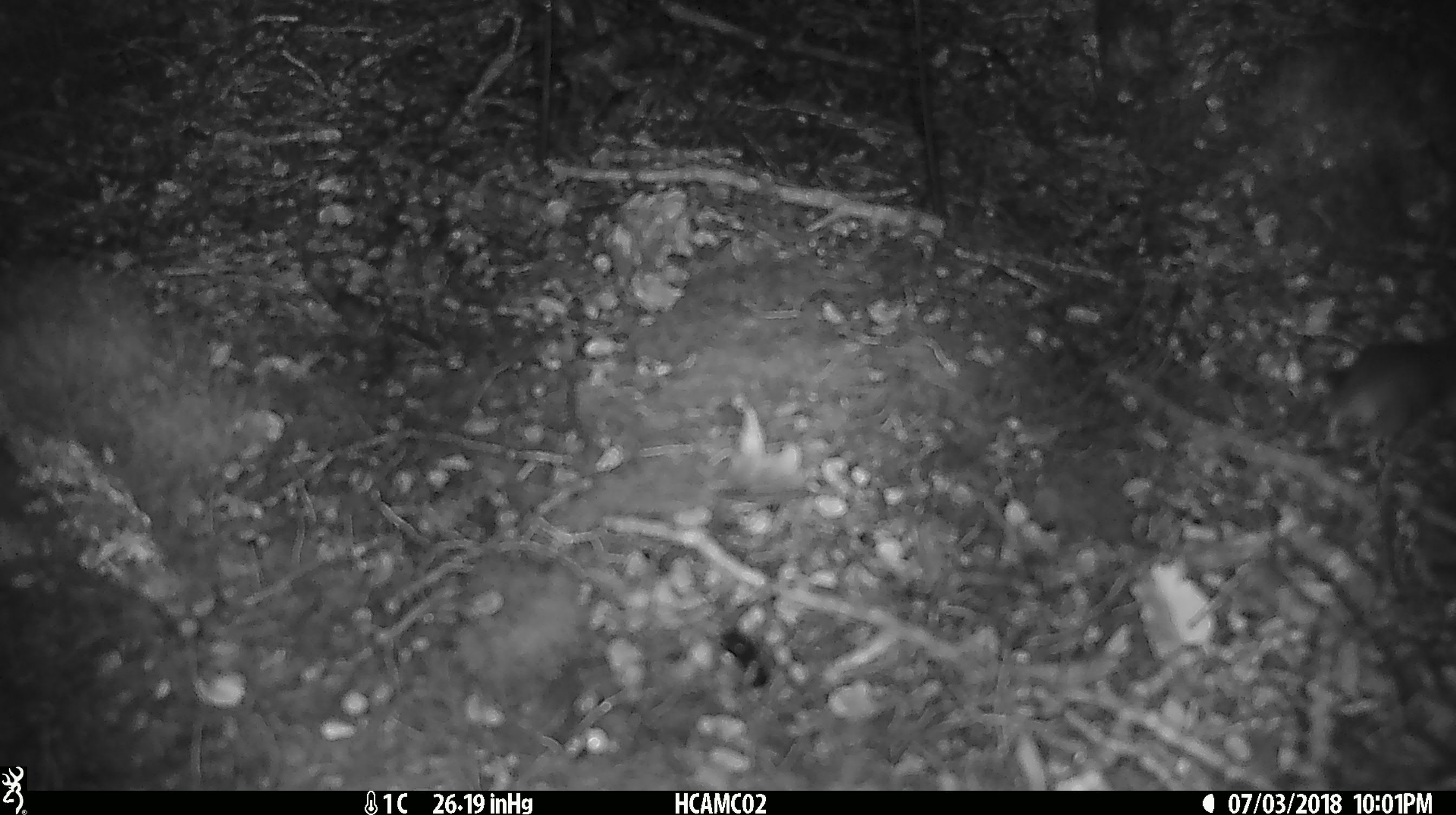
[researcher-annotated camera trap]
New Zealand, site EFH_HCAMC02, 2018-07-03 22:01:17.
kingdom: Animalia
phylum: Chordata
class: Mammalia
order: Rodentia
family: Muridae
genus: Mus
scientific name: Mus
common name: mouse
Mouse (Mus).